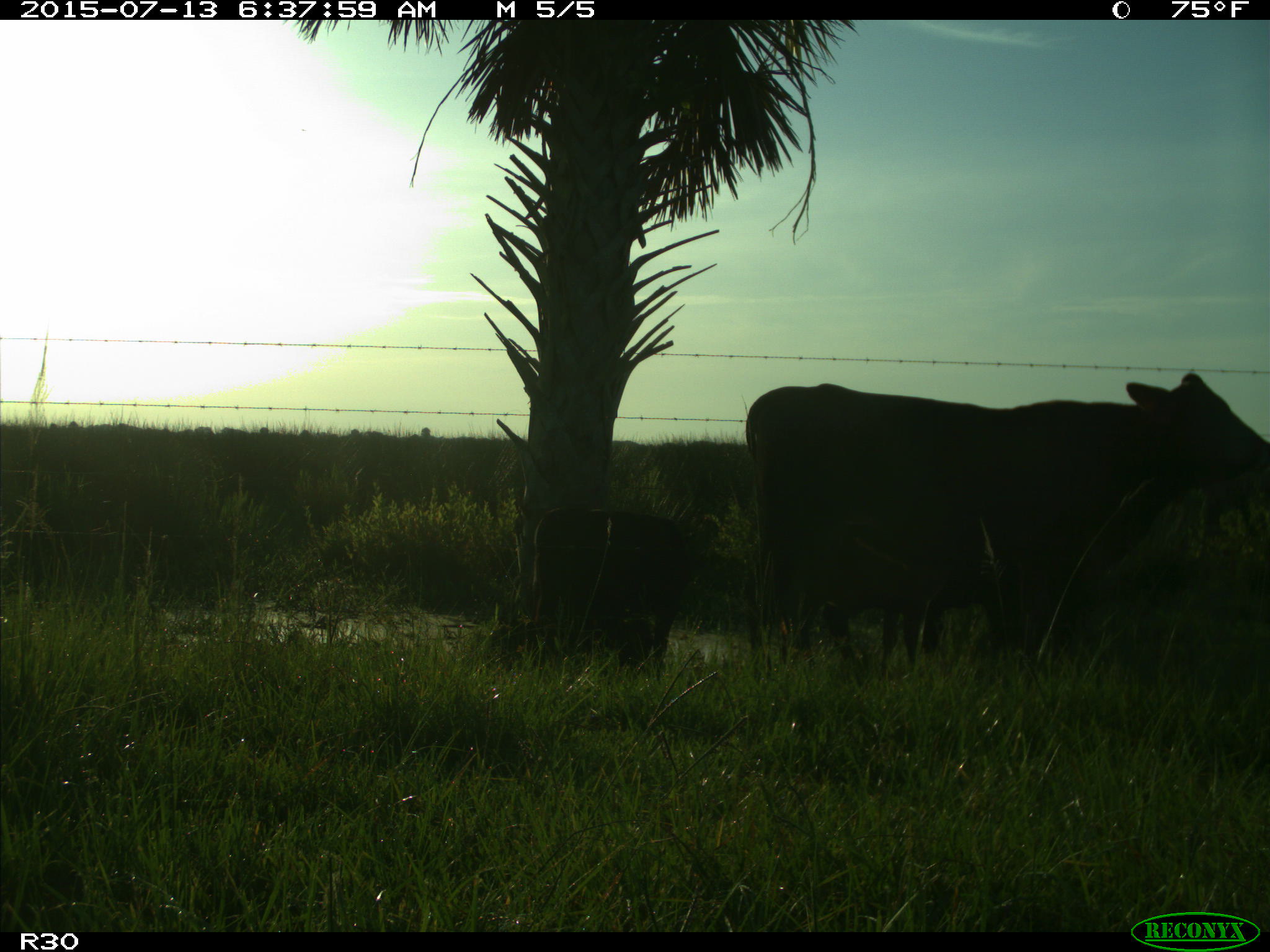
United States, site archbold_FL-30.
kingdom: Animalia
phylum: Chordata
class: Mammalia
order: Artiodactyla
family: Bovidae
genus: Bos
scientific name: Bos taurus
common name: domestic cow